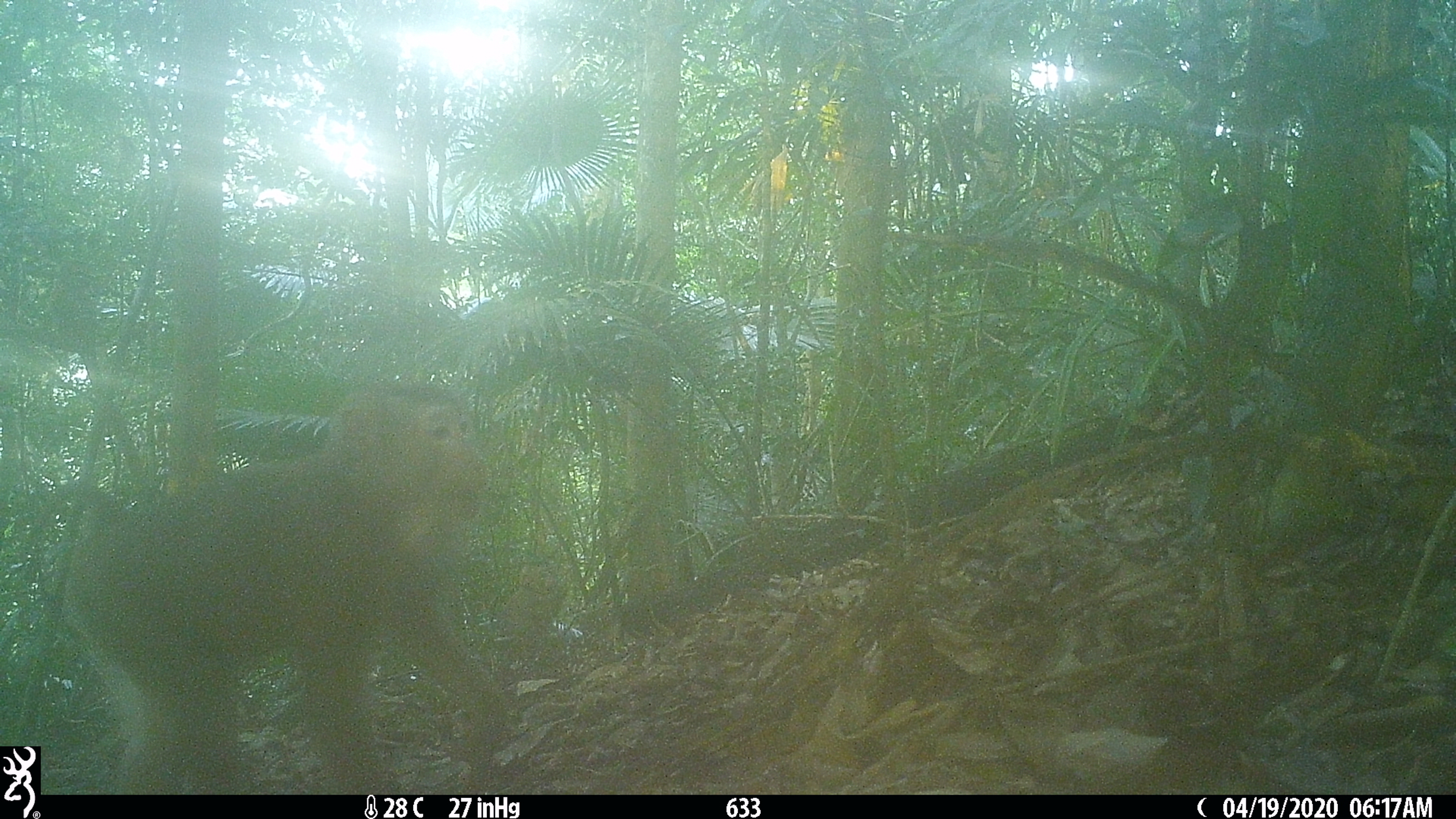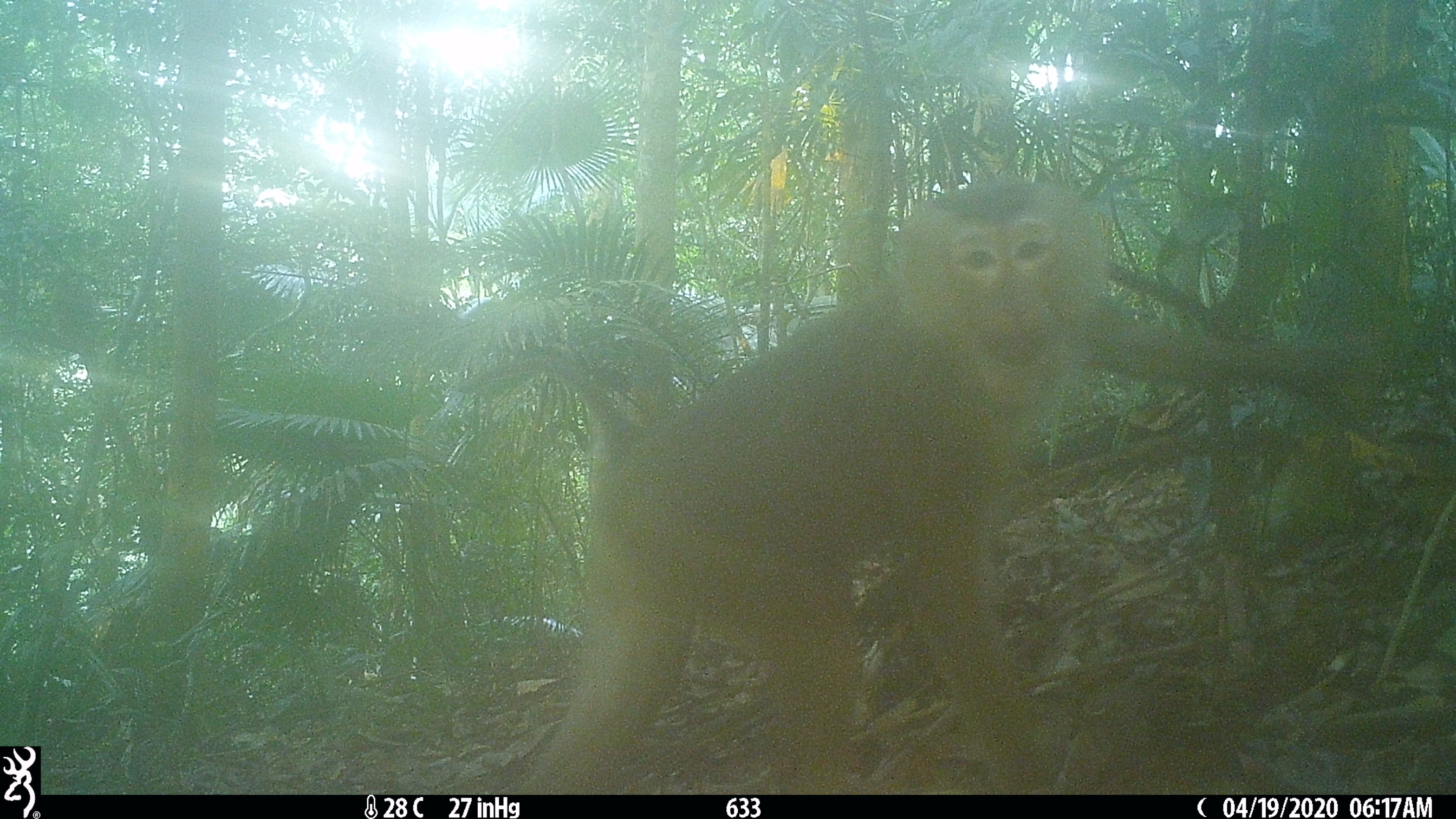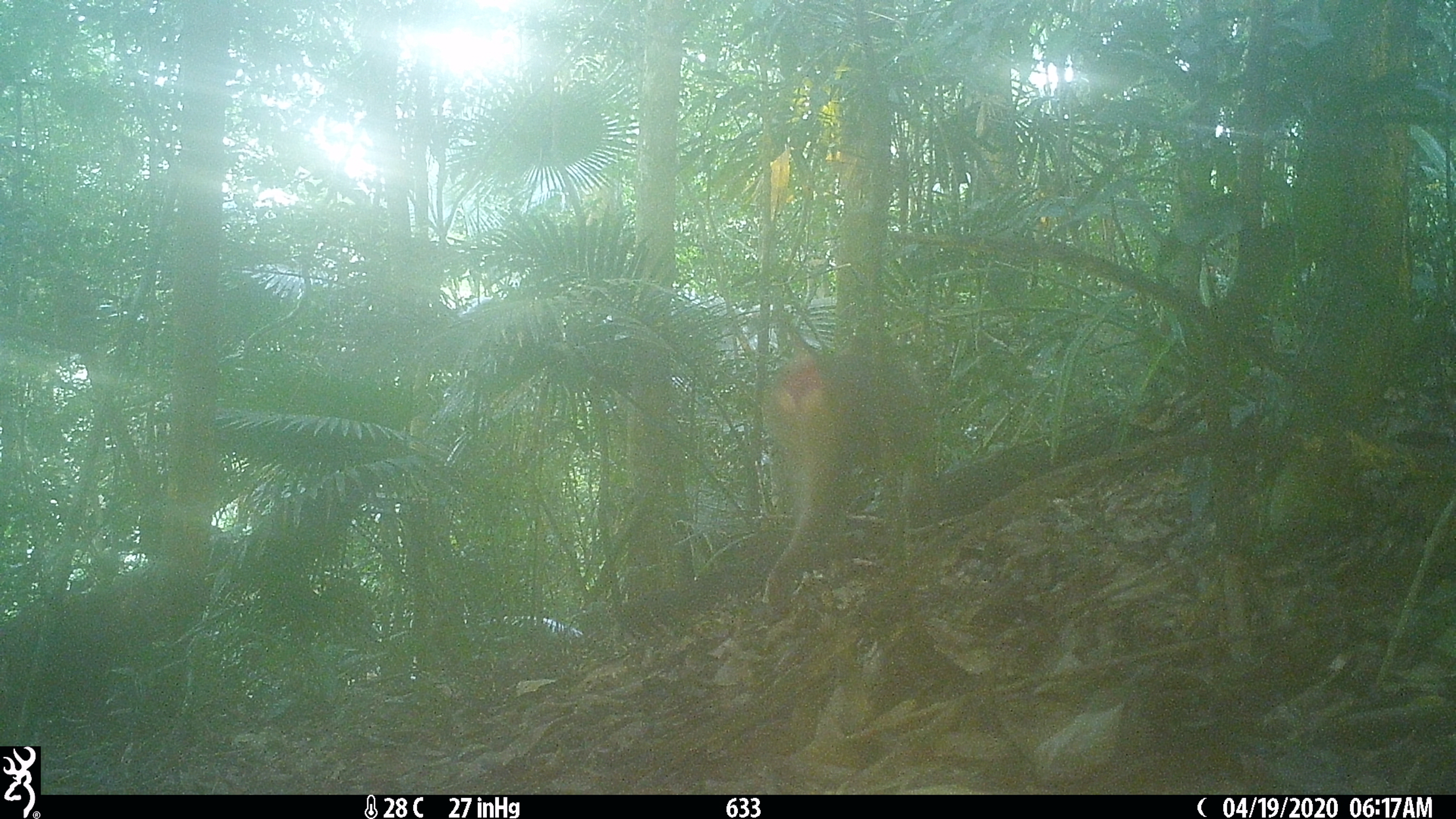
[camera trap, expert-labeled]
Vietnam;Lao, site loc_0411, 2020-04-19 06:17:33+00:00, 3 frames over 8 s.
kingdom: Animalia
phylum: Chordata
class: Mammalia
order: Primates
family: Cercopithecidae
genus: Macaca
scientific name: Macaca nemestrina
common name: pig-tailed macaque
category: pig tailed macaque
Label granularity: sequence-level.